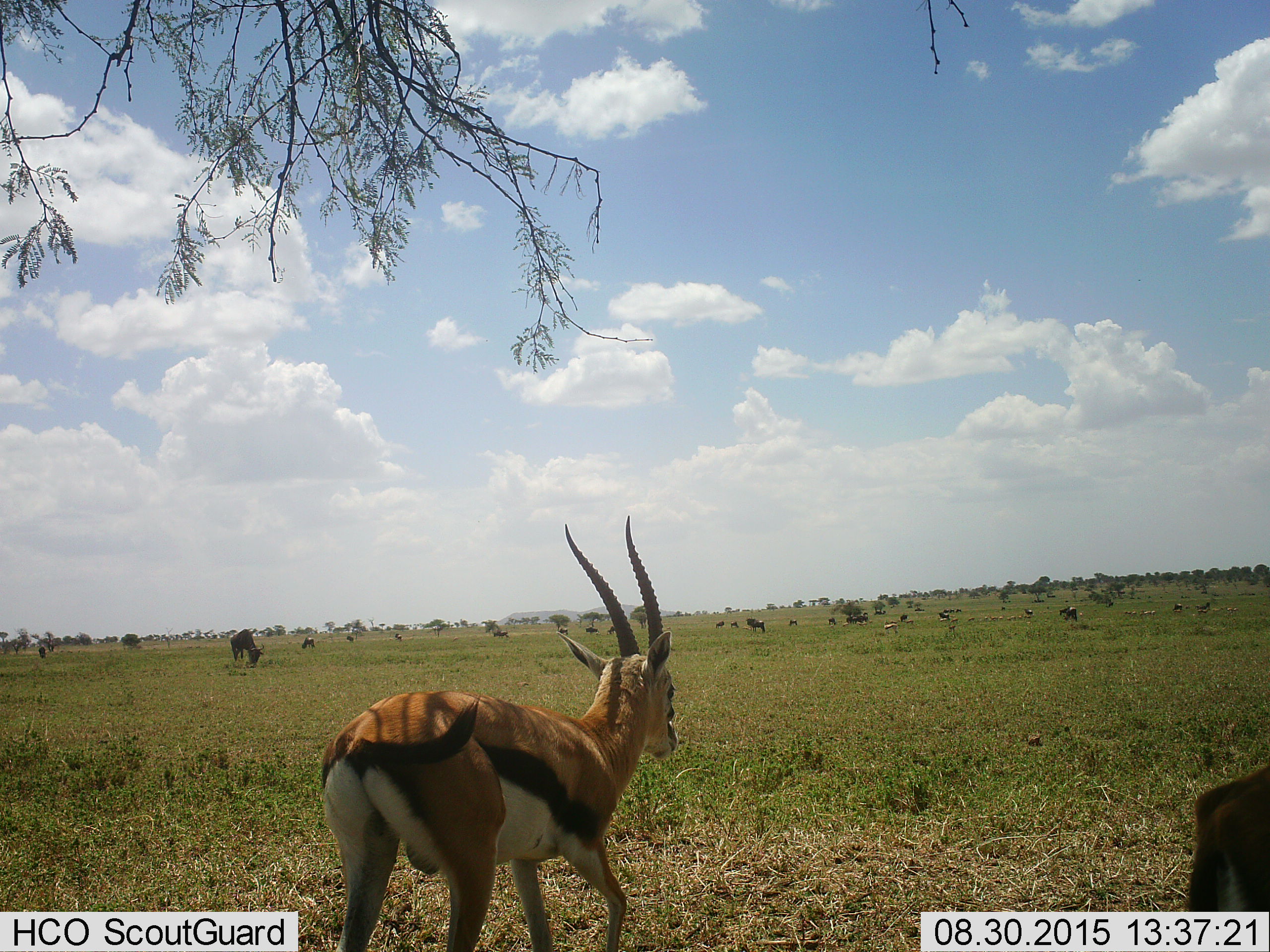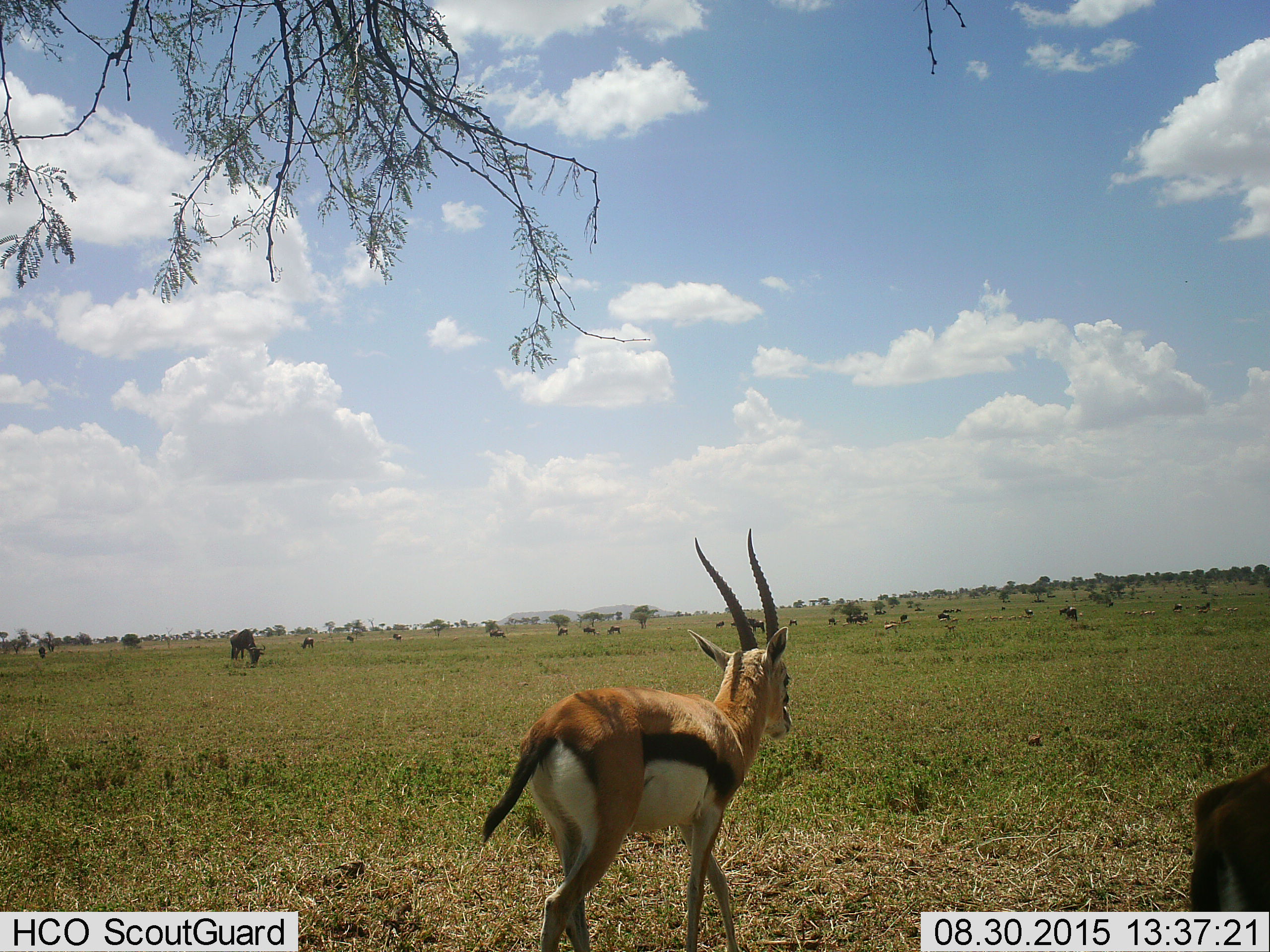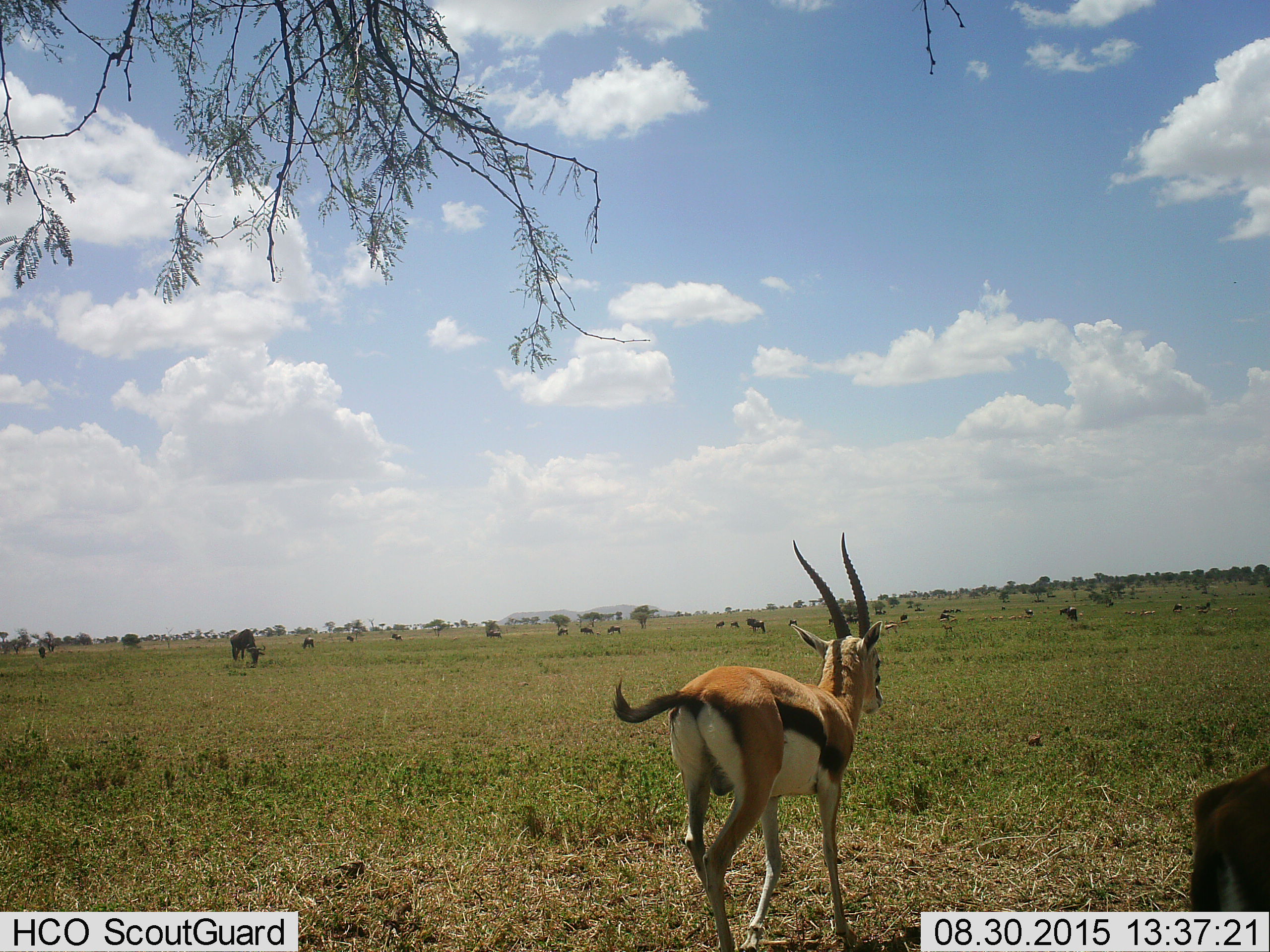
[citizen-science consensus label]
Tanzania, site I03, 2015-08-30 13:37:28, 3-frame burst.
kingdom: Animalia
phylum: Chordata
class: Mammalia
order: Artiodactyla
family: Bovidae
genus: Eudorcas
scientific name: Eudorcas thomsonii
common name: thomson's gazelle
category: gazellethomsons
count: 4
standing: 58%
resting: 0%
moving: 67%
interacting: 0%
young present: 25%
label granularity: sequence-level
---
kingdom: Animalia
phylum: Chordata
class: Mammalia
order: Artiodactyla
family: Bovidae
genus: Connochaetes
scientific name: Connochaetes taurinus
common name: blue wildebeest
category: wildebeest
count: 11-50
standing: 88%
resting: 12%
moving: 50%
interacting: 0%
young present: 0%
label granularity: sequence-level